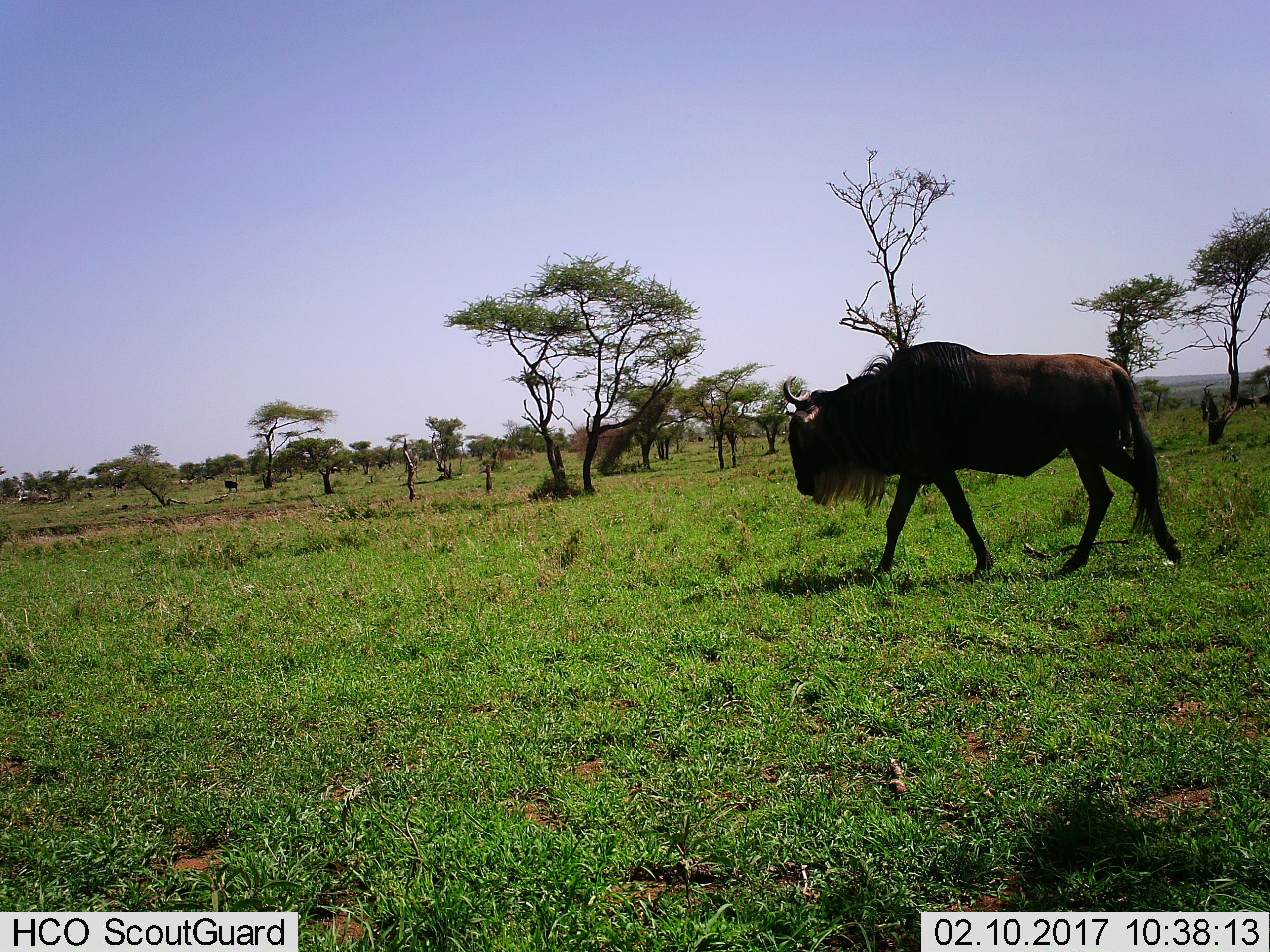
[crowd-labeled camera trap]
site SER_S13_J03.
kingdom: Animalia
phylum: Chordata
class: Mammalia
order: Artiodactyla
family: Bovidae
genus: Connochaetes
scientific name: Connochaetes taurinus taurinus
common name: blue wildebeest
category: wildebeestblue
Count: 1.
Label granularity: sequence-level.